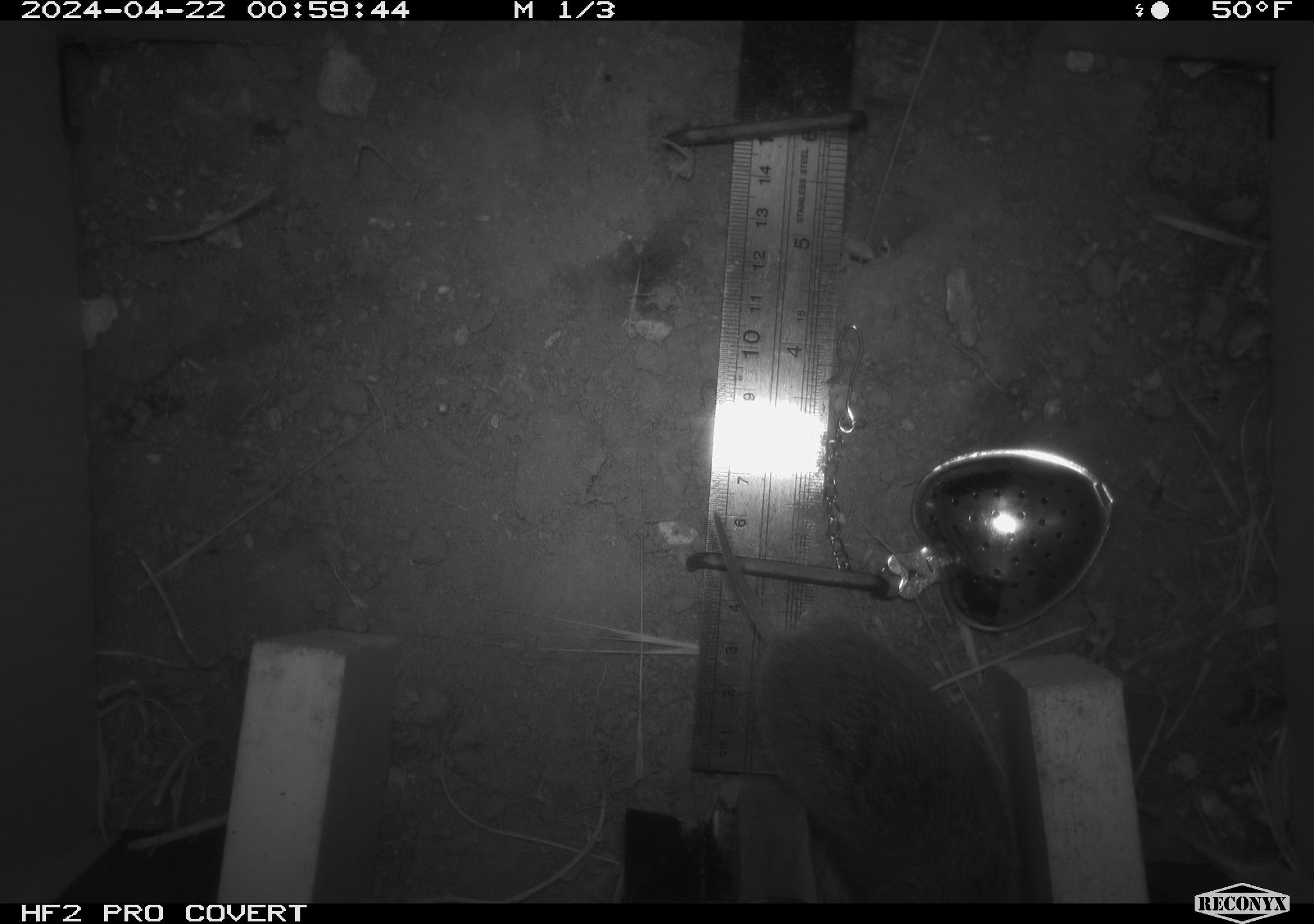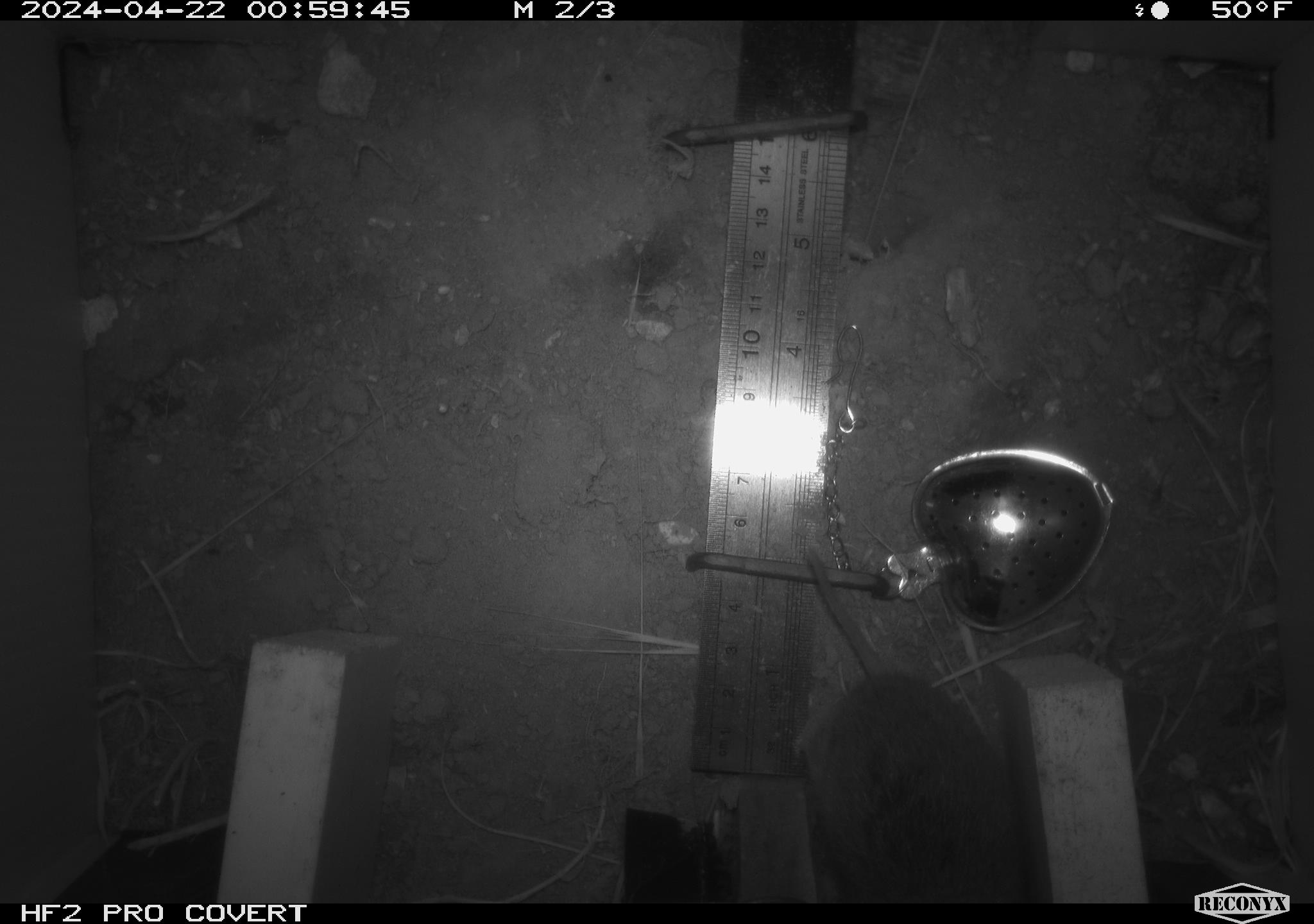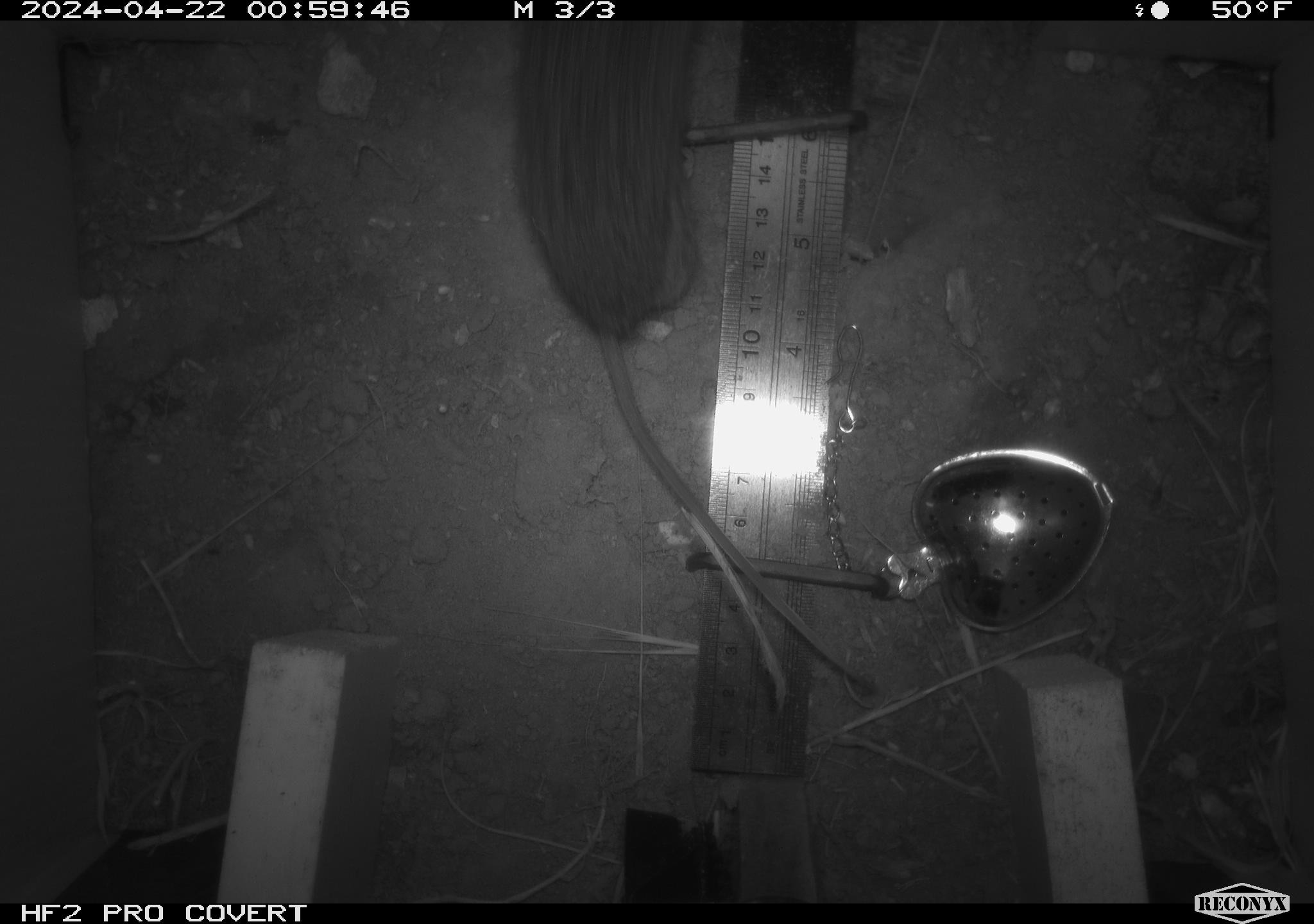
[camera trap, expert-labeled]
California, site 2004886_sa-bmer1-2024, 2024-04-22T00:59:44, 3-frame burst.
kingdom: Animalia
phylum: Chordata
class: Mammalia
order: Rodentia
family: Cricetidae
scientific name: Arvicolinae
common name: voles, lemmings, and muskrats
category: arvicolinae subfamily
Arvicolinae subfamily (voles, lemmings, and muskrats) (Arvicolinae).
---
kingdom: Animalia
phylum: Chordata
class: Mammalia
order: Rodentia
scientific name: Rodentia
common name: mouse species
Mouse species (Rodentia).